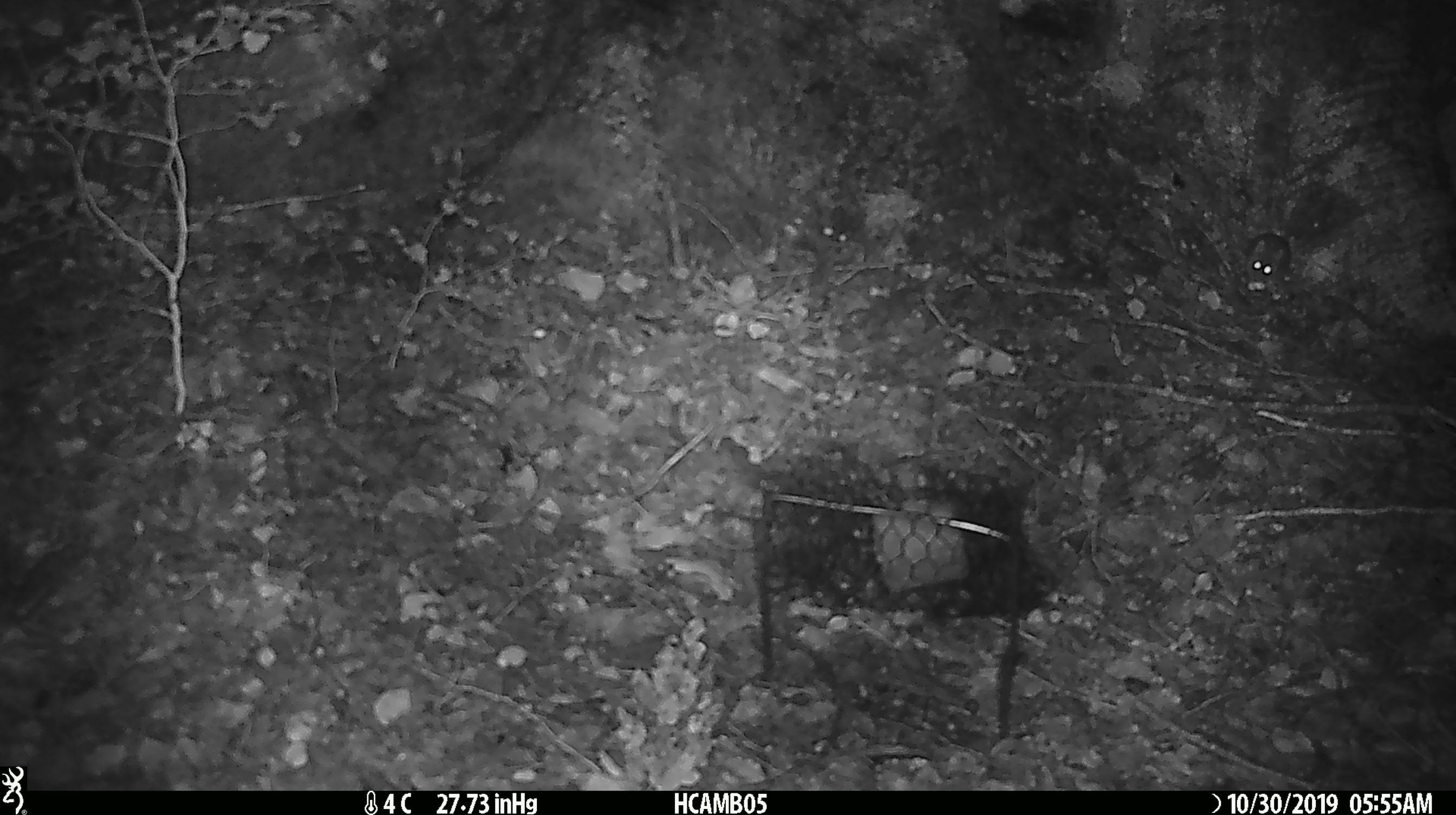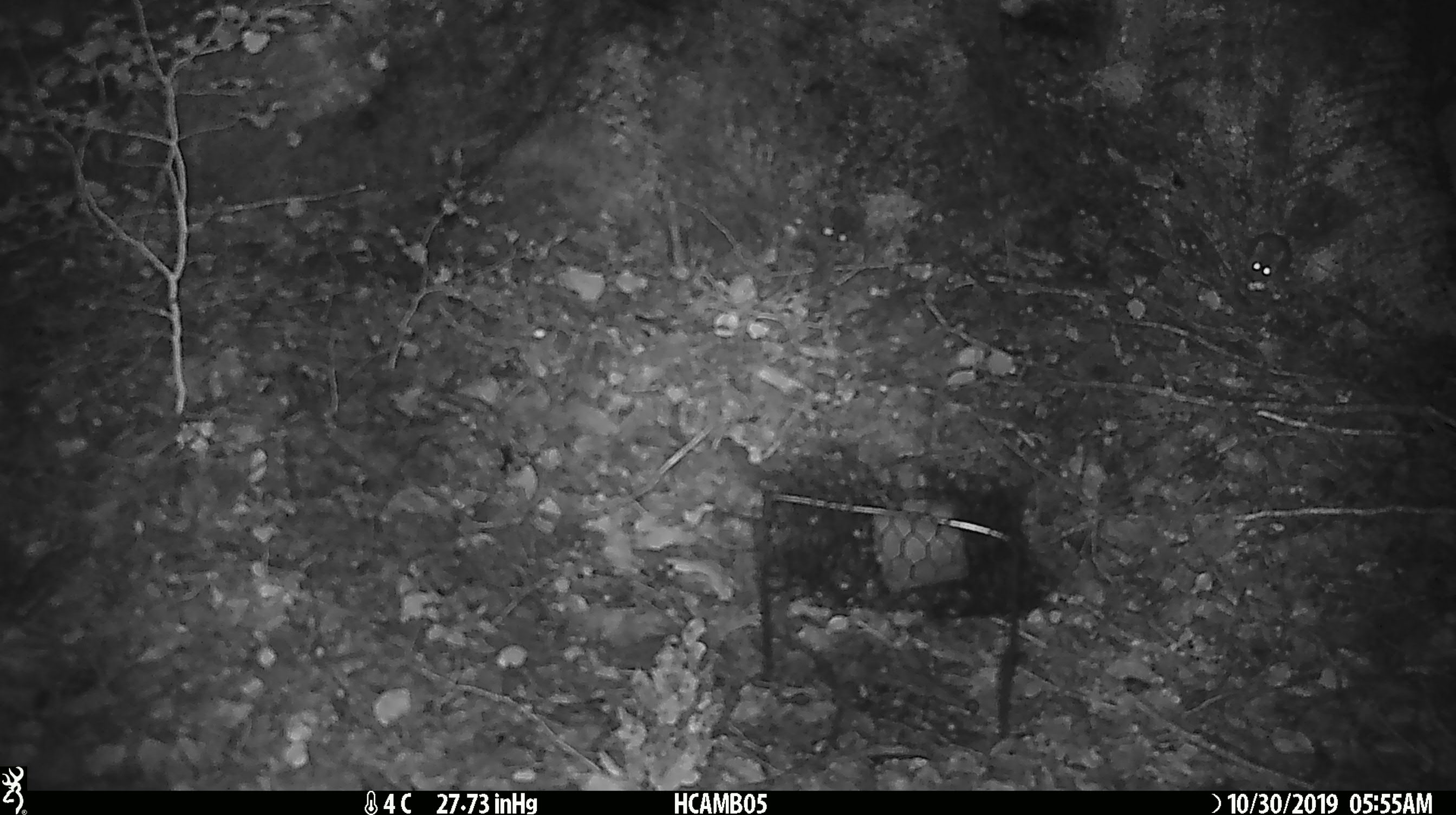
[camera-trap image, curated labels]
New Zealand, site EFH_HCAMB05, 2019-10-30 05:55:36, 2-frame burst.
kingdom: Animalia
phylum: Chordata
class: Mammalia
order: Rodentia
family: Muridae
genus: Mus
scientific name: Mus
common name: mouse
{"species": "mouse (Mus)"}